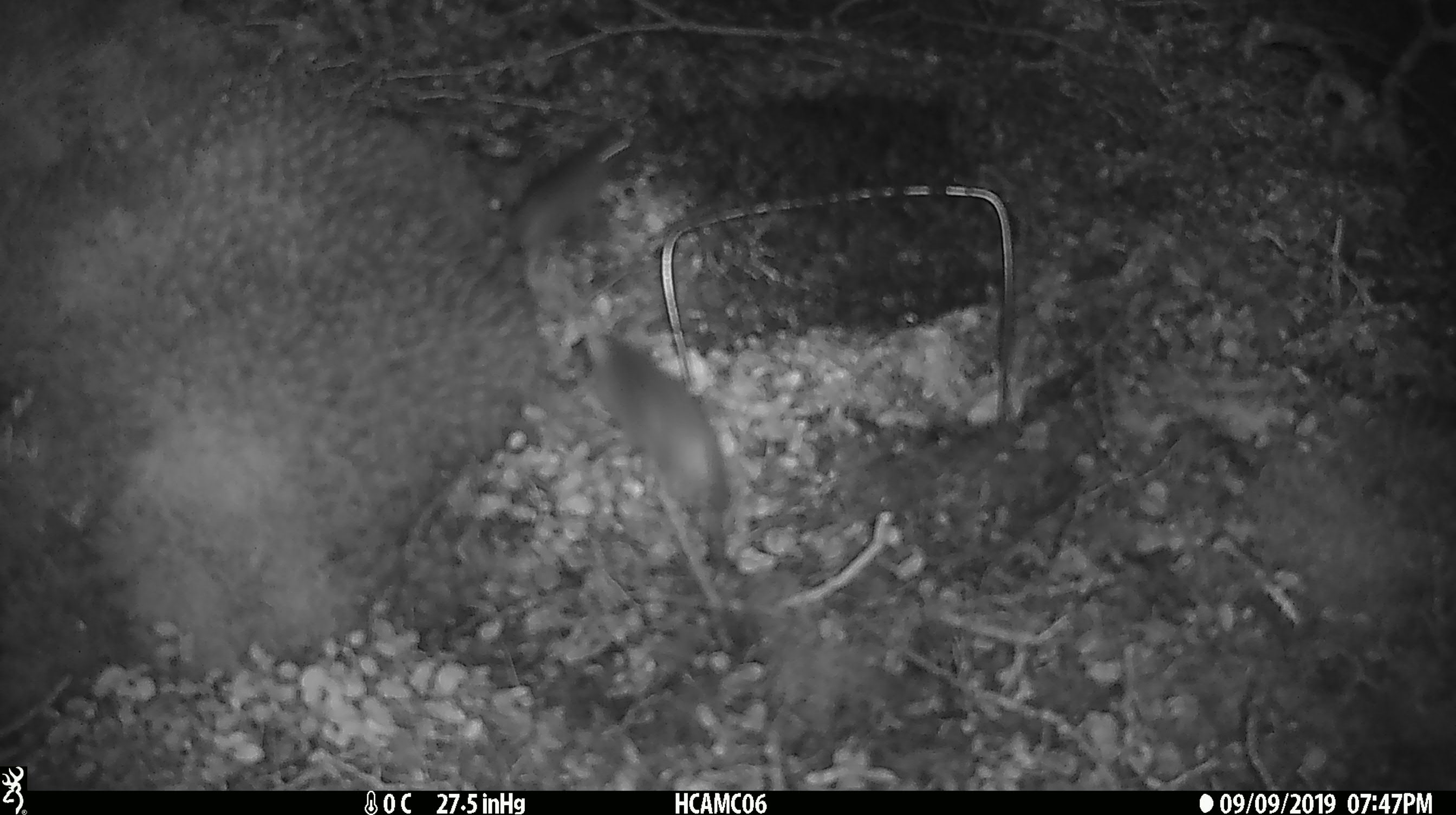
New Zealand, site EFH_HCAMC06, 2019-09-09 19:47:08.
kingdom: Animalia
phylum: Chordata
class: Mammalia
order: Rodentia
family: Muridae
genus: Mus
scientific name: Mus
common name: mouse